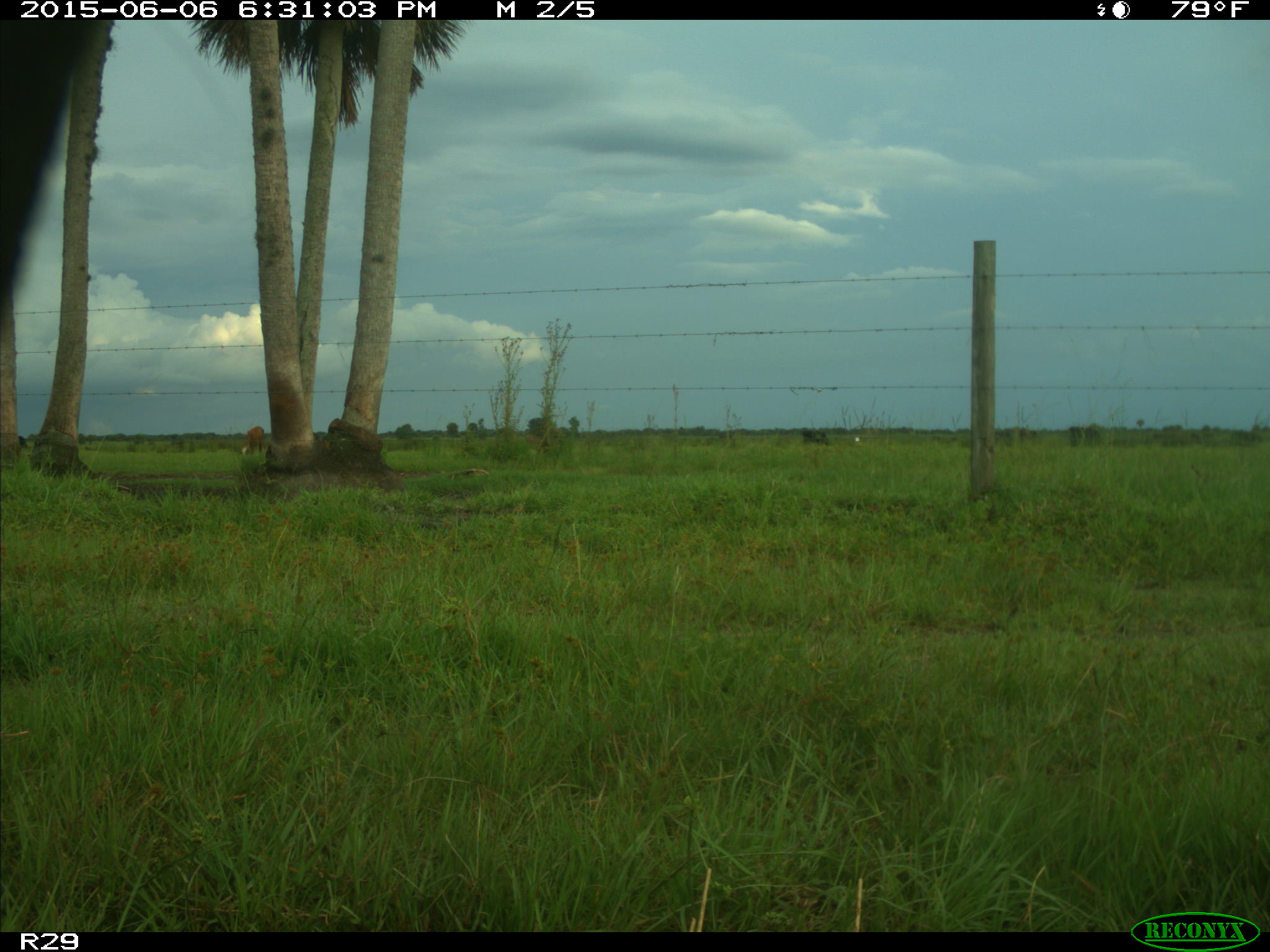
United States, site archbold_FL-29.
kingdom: Animalia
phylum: Chordata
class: Mammalia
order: Artiodactyla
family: Bovidae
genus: Bos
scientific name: Bos taurus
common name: domestic cow